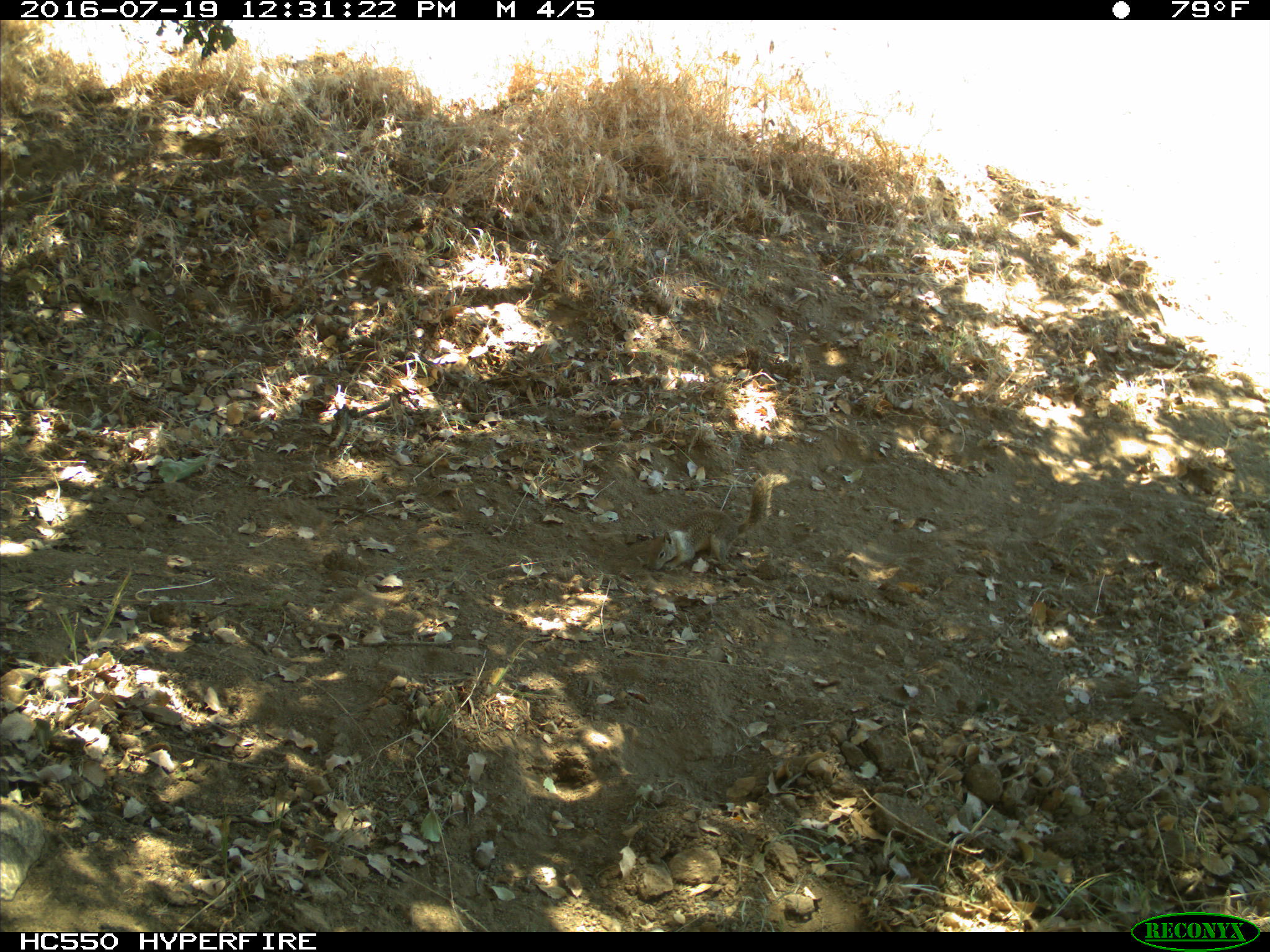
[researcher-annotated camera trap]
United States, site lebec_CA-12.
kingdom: Animalia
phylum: Chordata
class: Mammalia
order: Rodentia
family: Sciuridae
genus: Otospermophilus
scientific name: Otospermophilus beecheyi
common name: california ground squirrel